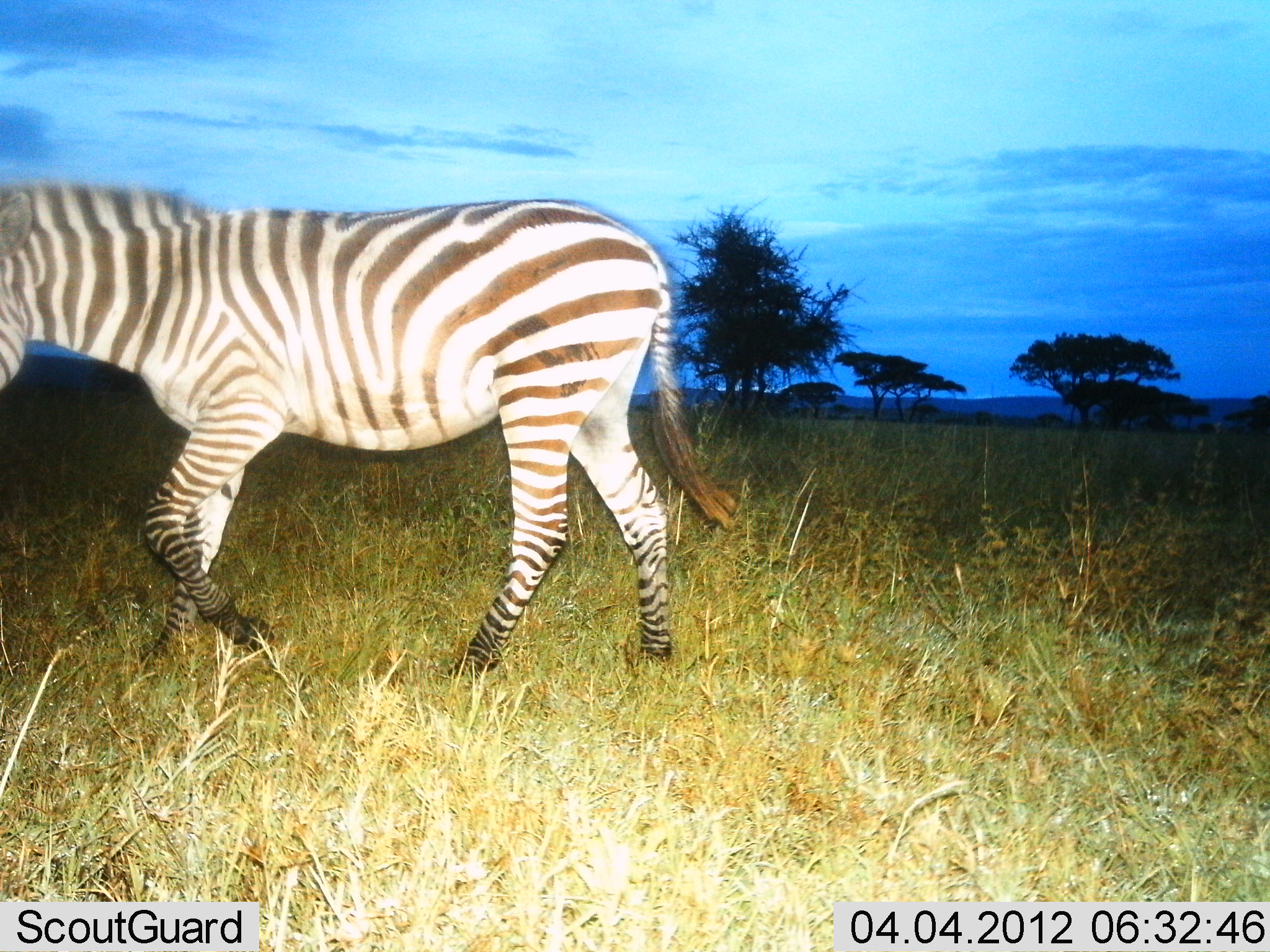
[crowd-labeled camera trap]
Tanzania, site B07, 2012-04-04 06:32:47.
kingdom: Animalia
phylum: Chordata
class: Mammalia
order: Perissodactyla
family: Equidae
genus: Equus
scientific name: Equus quagga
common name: plains zebra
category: zebra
Zebra (plains zebra) (Equus quagga), count 1. Behavior (volunteer vote fractions): standing 10%, resting 0%, moving 90%, interacting 0%. Young present (vote fraction): 0%. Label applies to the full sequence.